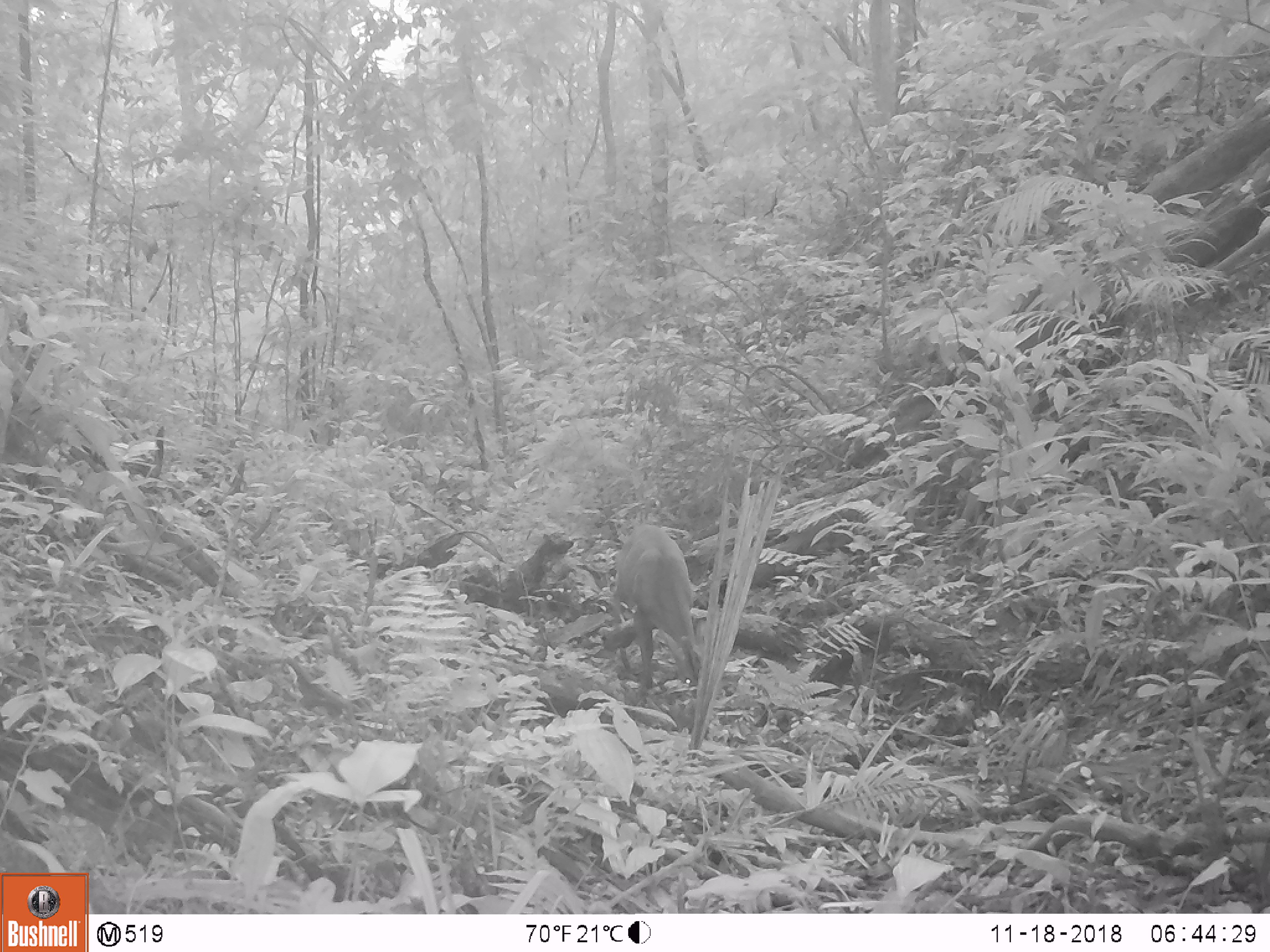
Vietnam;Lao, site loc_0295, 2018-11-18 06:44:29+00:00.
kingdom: Animalia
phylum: Chordata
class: Mammalia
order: Artiodactyla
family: Cervidae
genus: Muntiacus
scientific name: Muntiacus vuquangensis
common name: large-antlered muntjac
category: large antlered muntjac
Large antlered muntjac (large-antlered muntjac) (Muntiacus vuquangensis). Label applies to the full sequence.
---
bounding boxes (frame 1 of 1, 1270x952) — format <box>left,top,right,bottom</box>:
large antlered muntjac: <box>612,523,706,707</box>